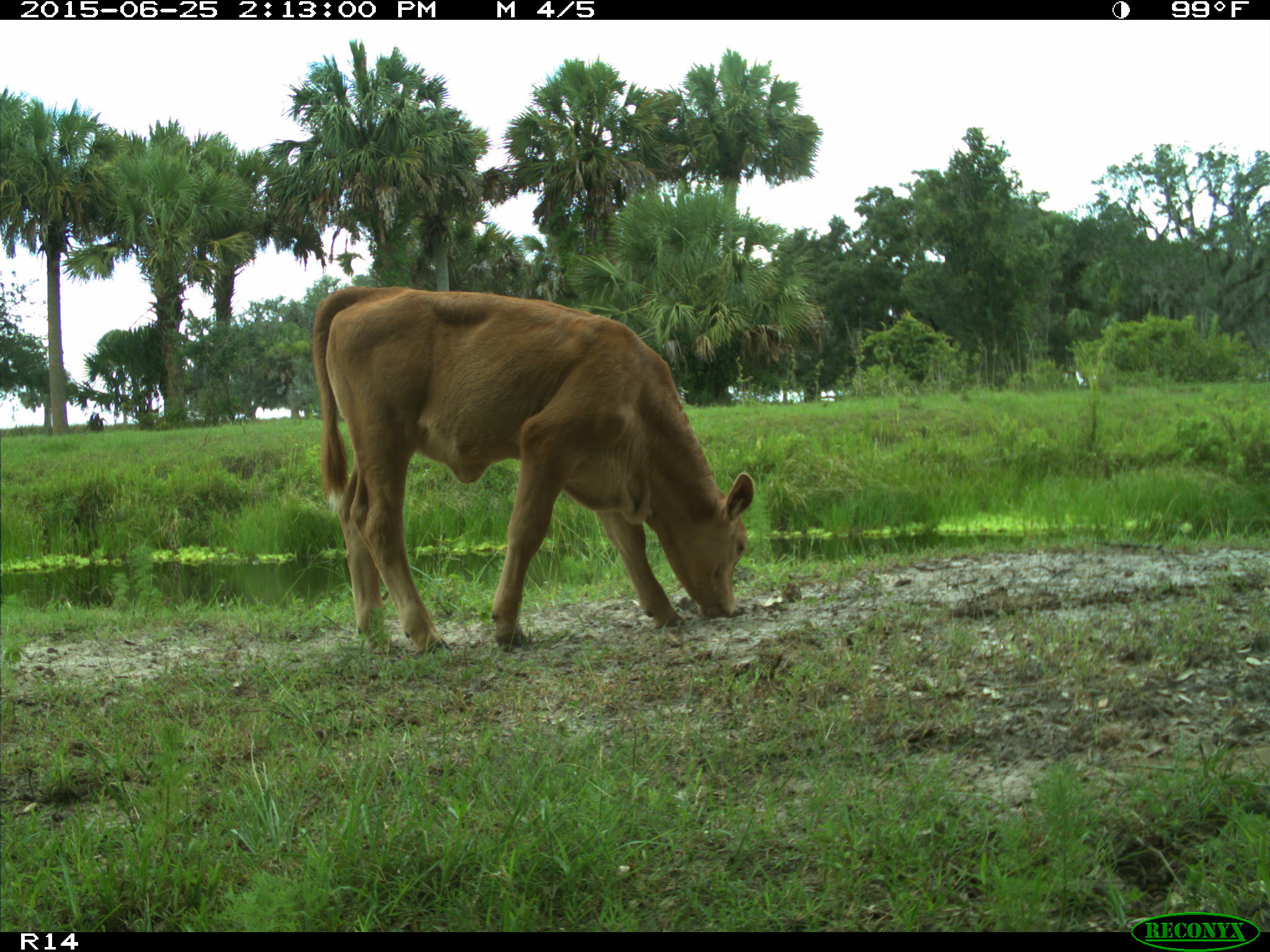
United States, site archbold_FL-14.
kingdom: Animalia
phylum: Chordata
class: Mammalia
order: Artiodactyla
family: Bovidae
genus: Bos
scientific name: Bos taurus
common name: domestic cow